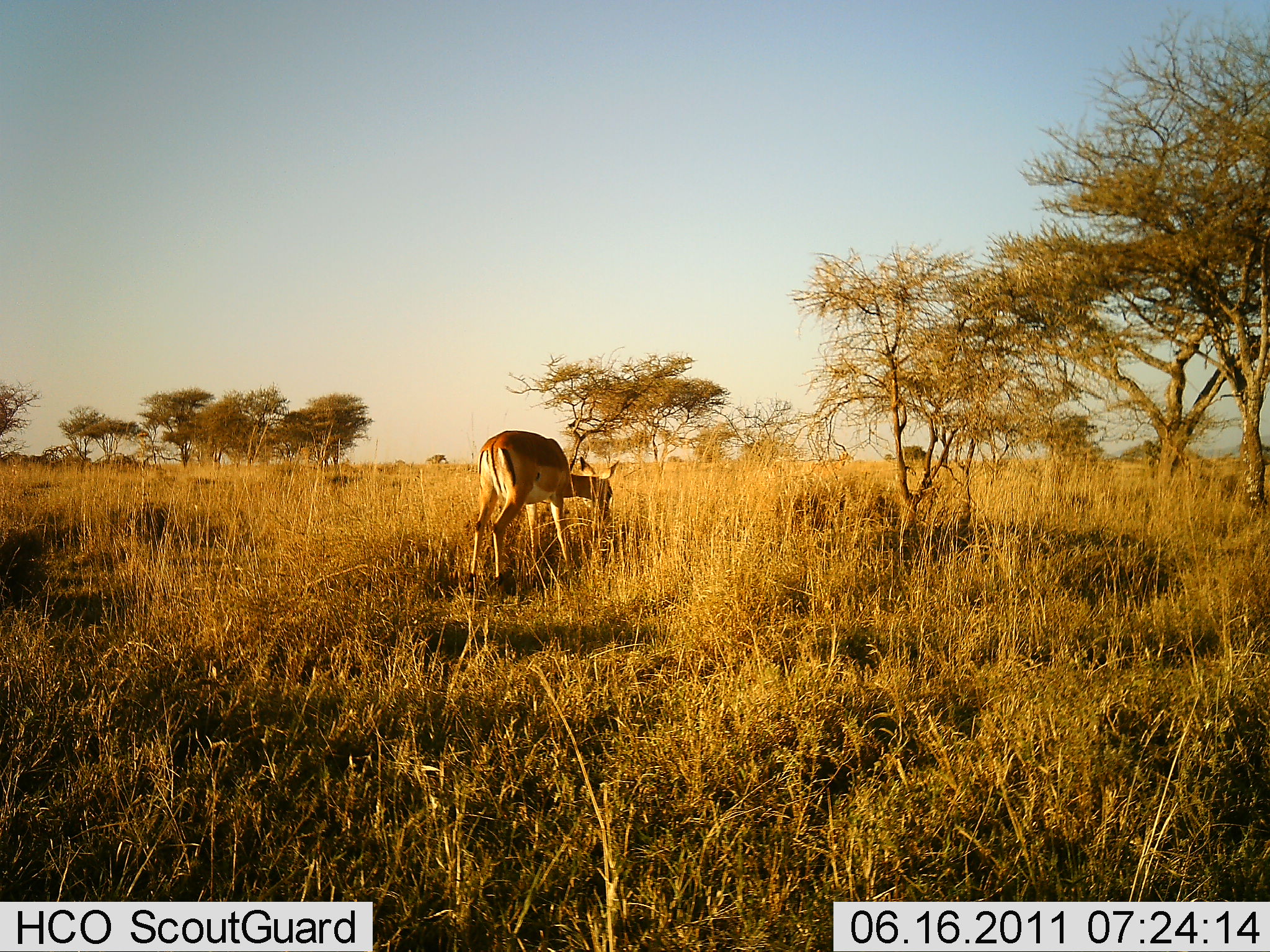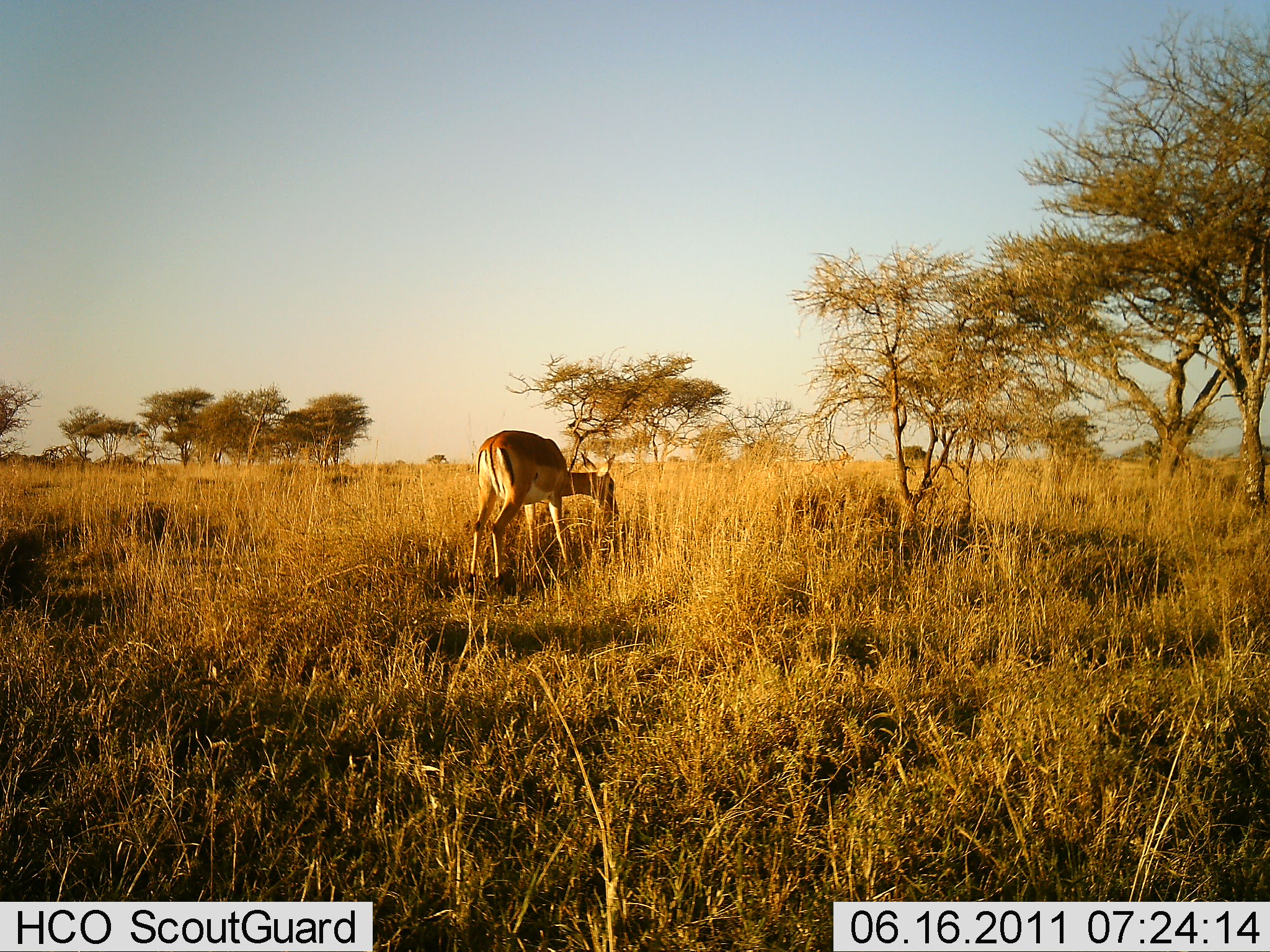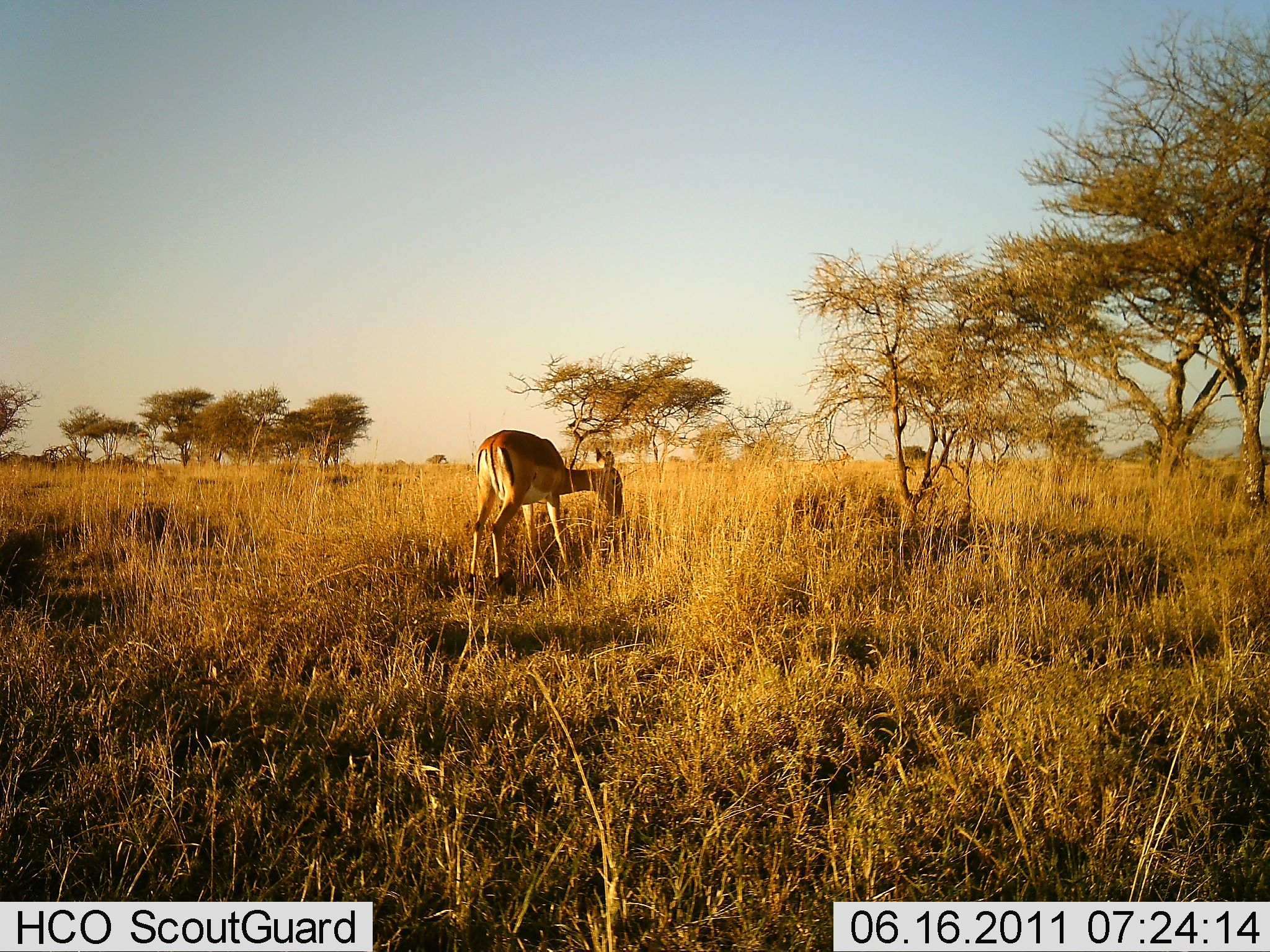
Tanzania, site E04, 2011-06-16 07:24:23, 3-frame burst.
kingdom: Animalia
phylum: Chordata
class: Mammalia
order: Artiodactyla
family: Bovidae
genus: Nanger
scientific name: Nanger granti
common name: grant's gazelle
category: gazellegrants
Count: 1.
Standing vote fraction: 80%.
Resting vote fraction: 0%.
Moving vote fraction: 0%.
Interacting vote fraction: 0%.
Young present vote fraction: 0%.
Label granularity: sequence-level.